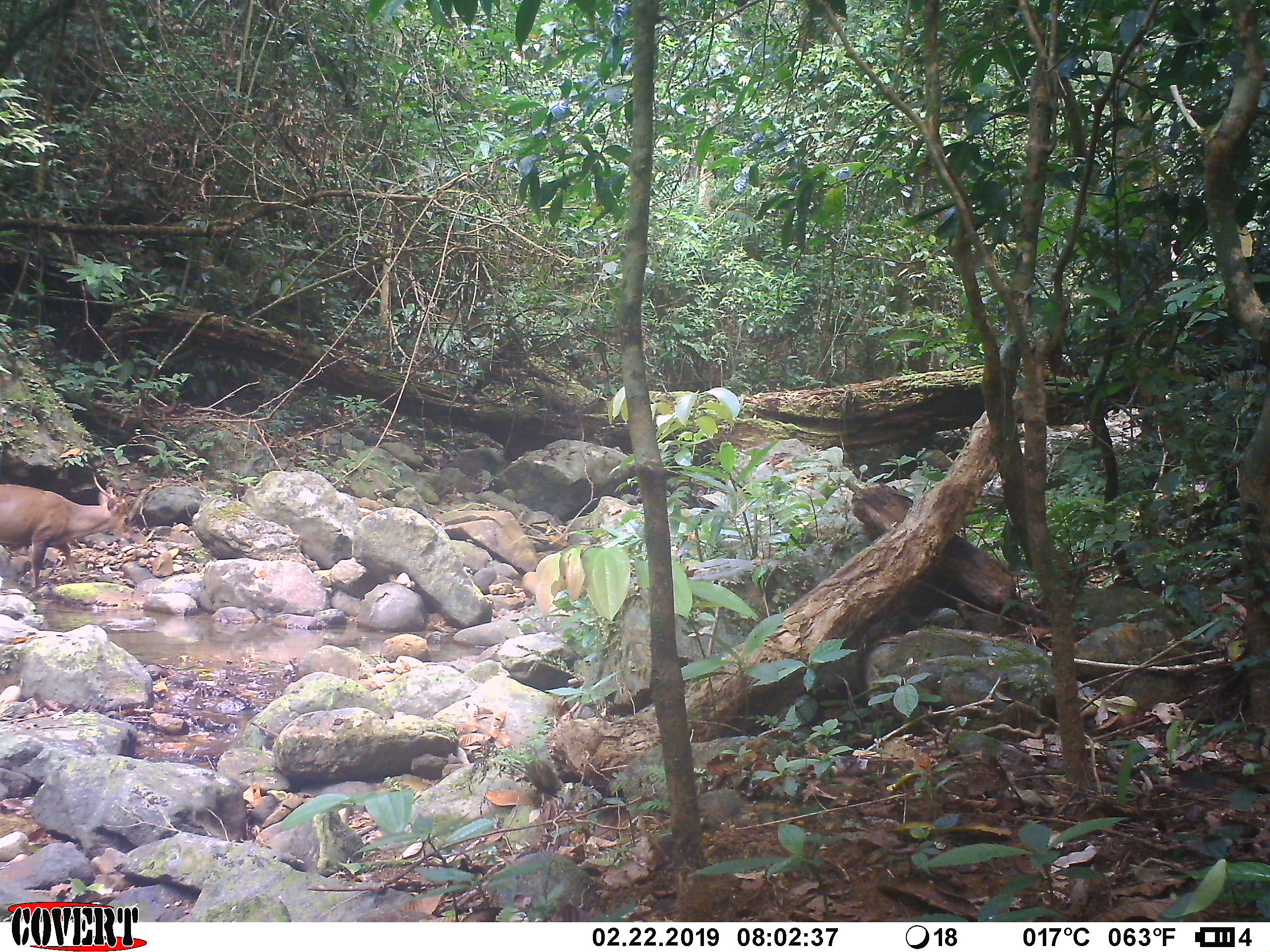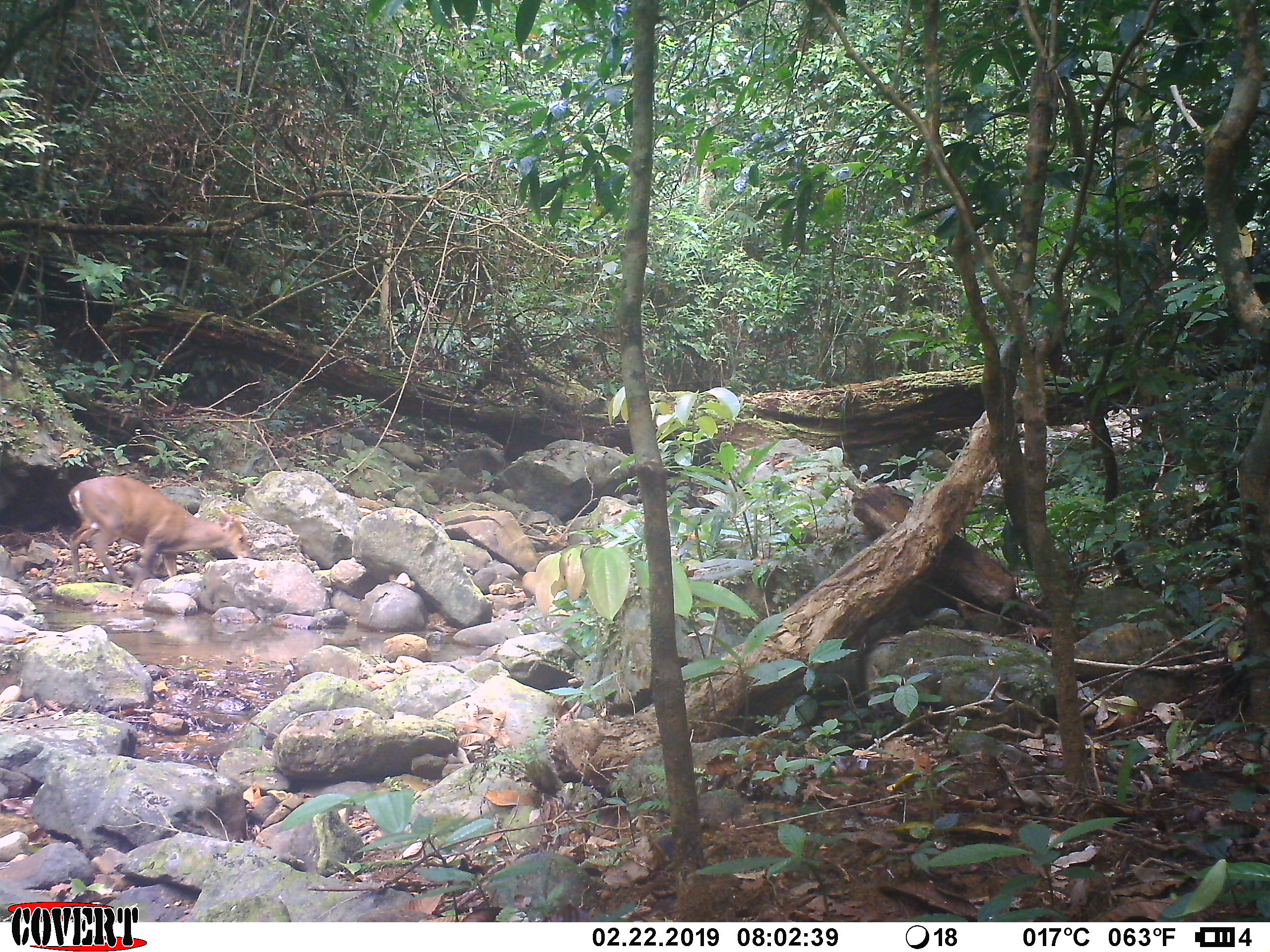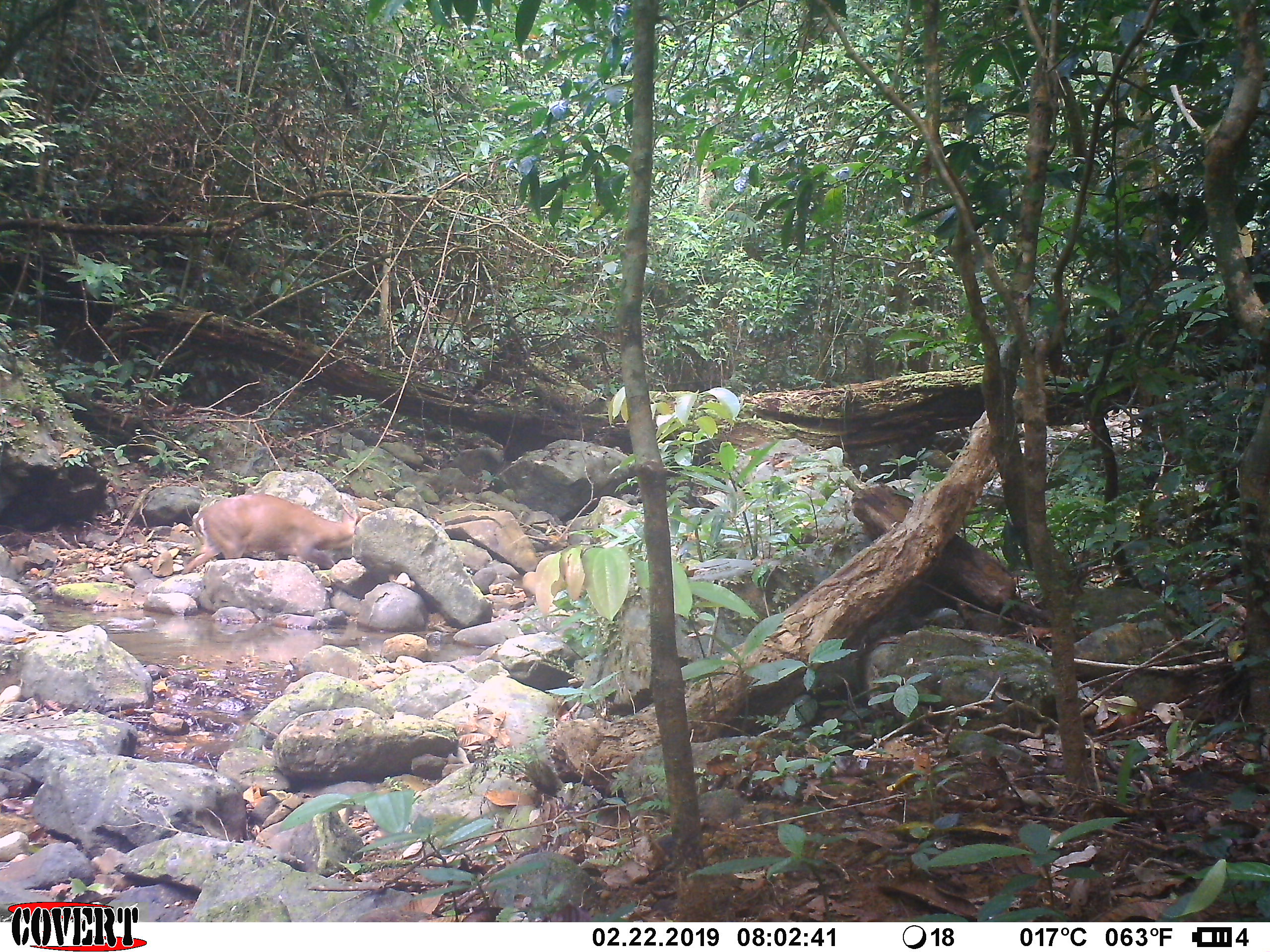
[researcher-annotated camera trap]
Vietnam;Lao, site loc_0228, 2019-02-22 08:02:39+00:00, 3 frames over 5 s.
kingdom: Animalia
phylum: Chordata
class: Mammalia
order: Artiodactyla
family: Cervidae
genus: Muntiacus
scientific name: Muntiacus vuquangensis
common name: large-antlered muntjac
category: large antlered muntjac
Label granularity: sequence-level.